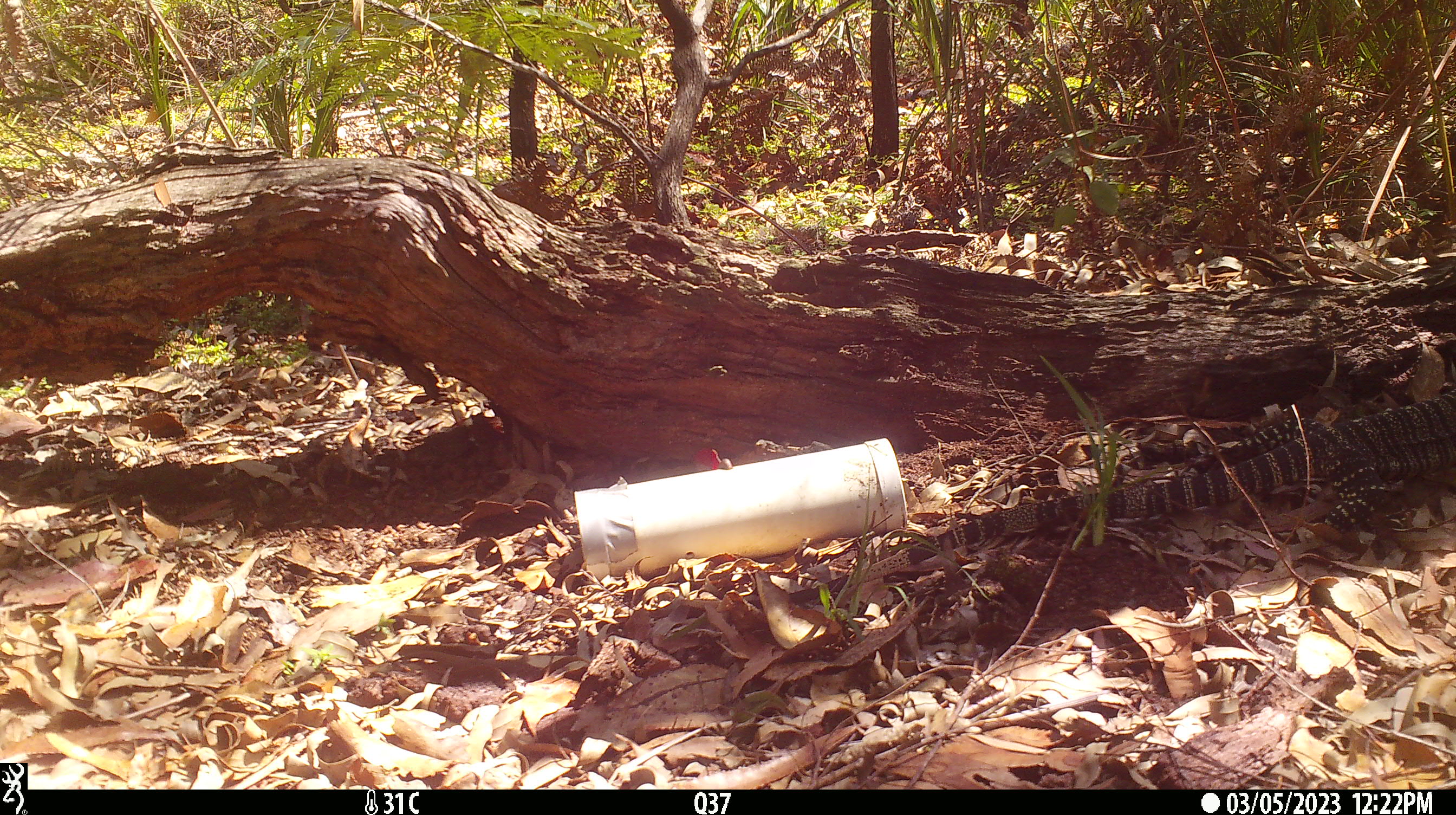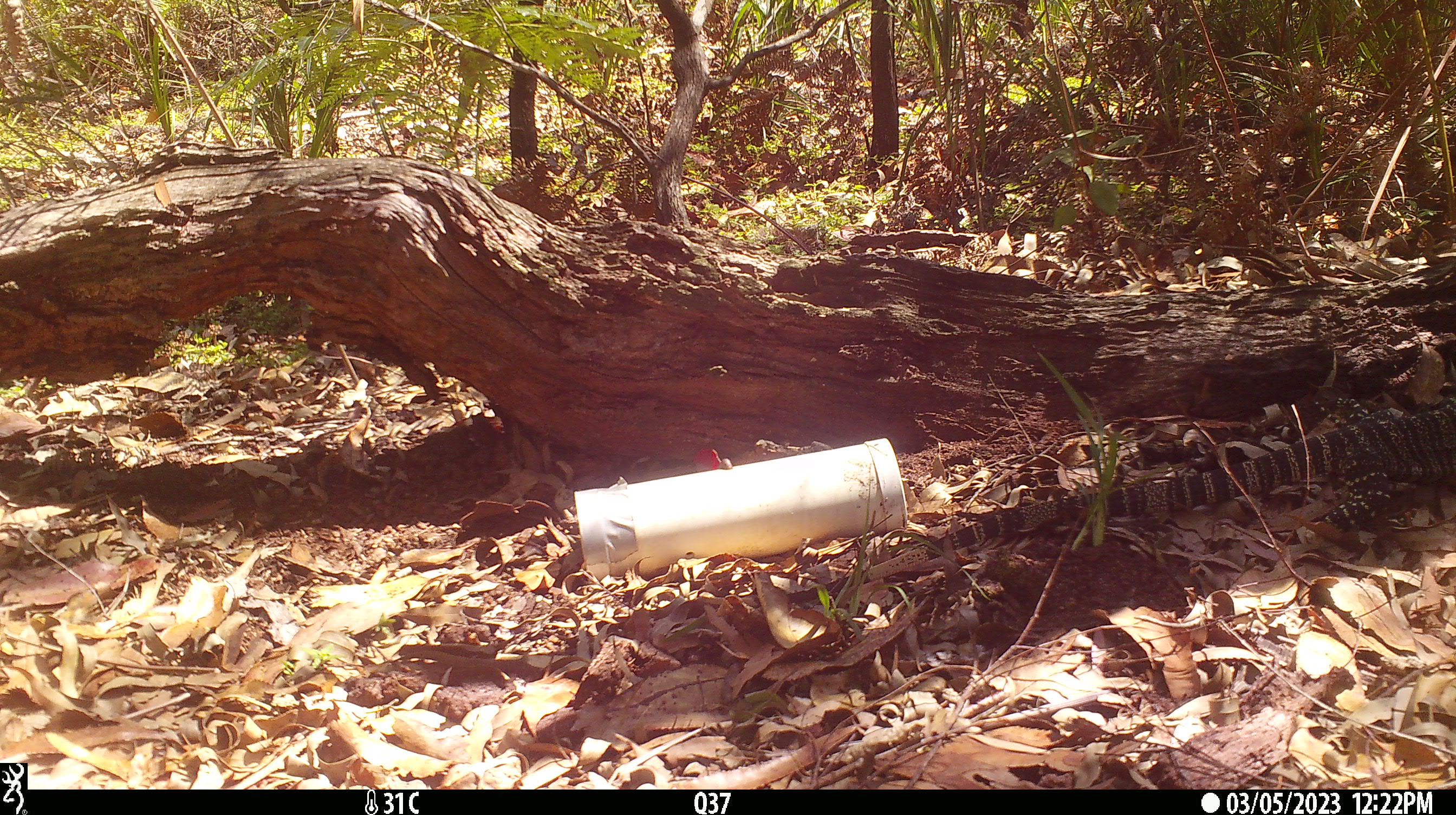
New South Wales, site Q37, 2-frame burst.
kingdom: Animalia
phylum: Chordata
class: Reptilia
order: Squamata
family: Varanidae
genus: Varanus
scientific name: Varanus varius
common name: lace monitor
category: goanna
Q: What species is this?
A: Goanna (lace monitor) (Varanus varius).